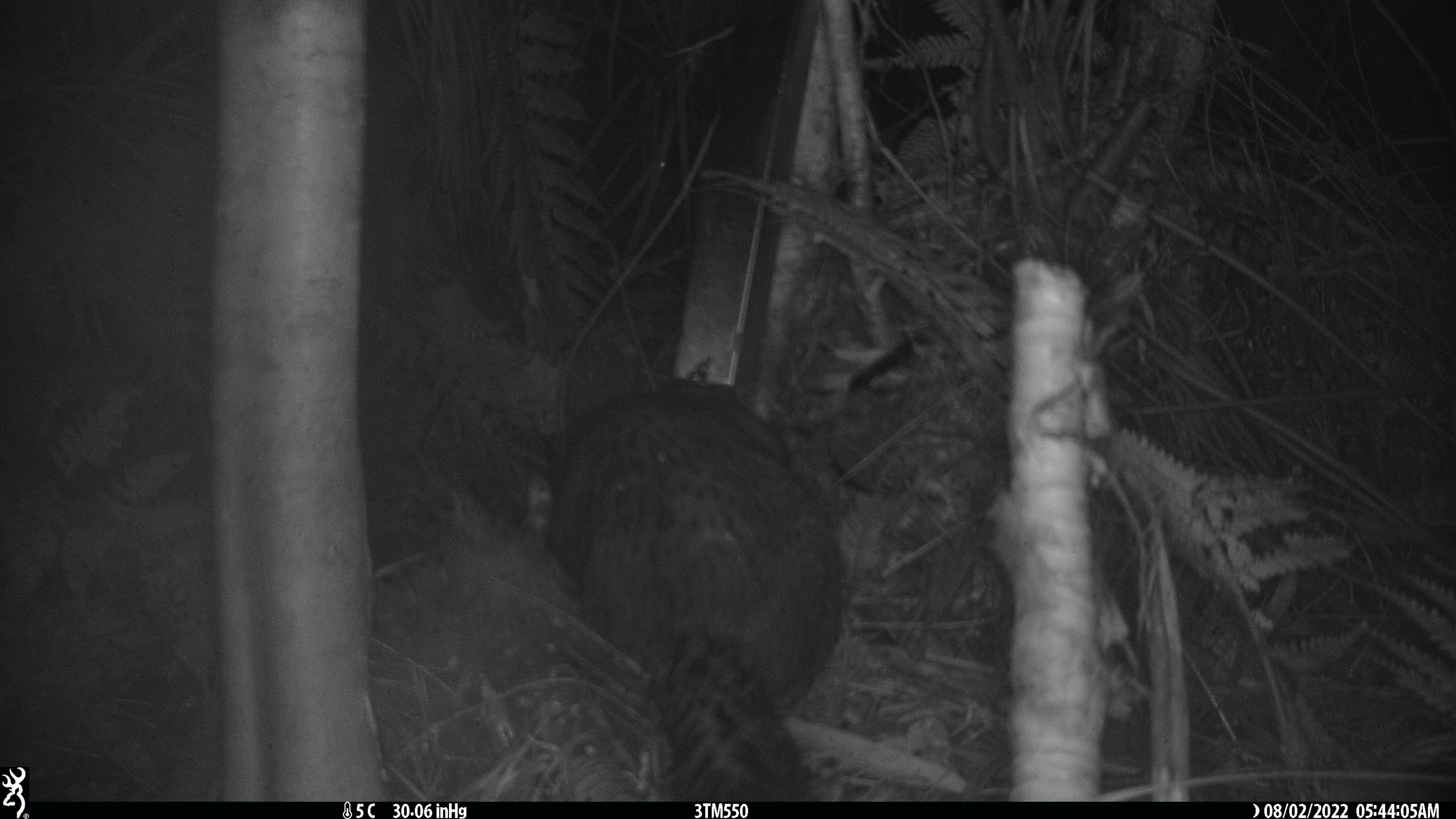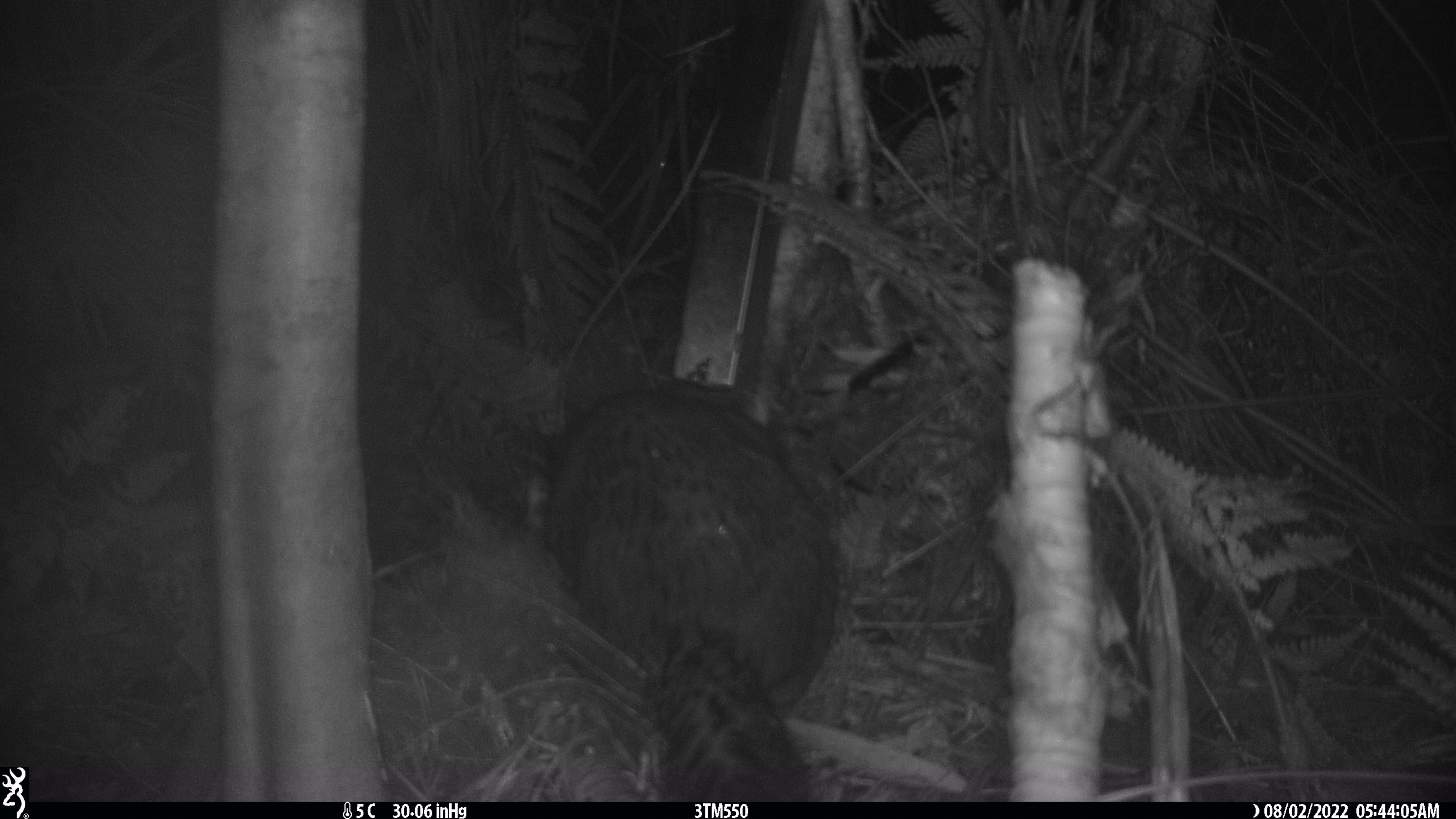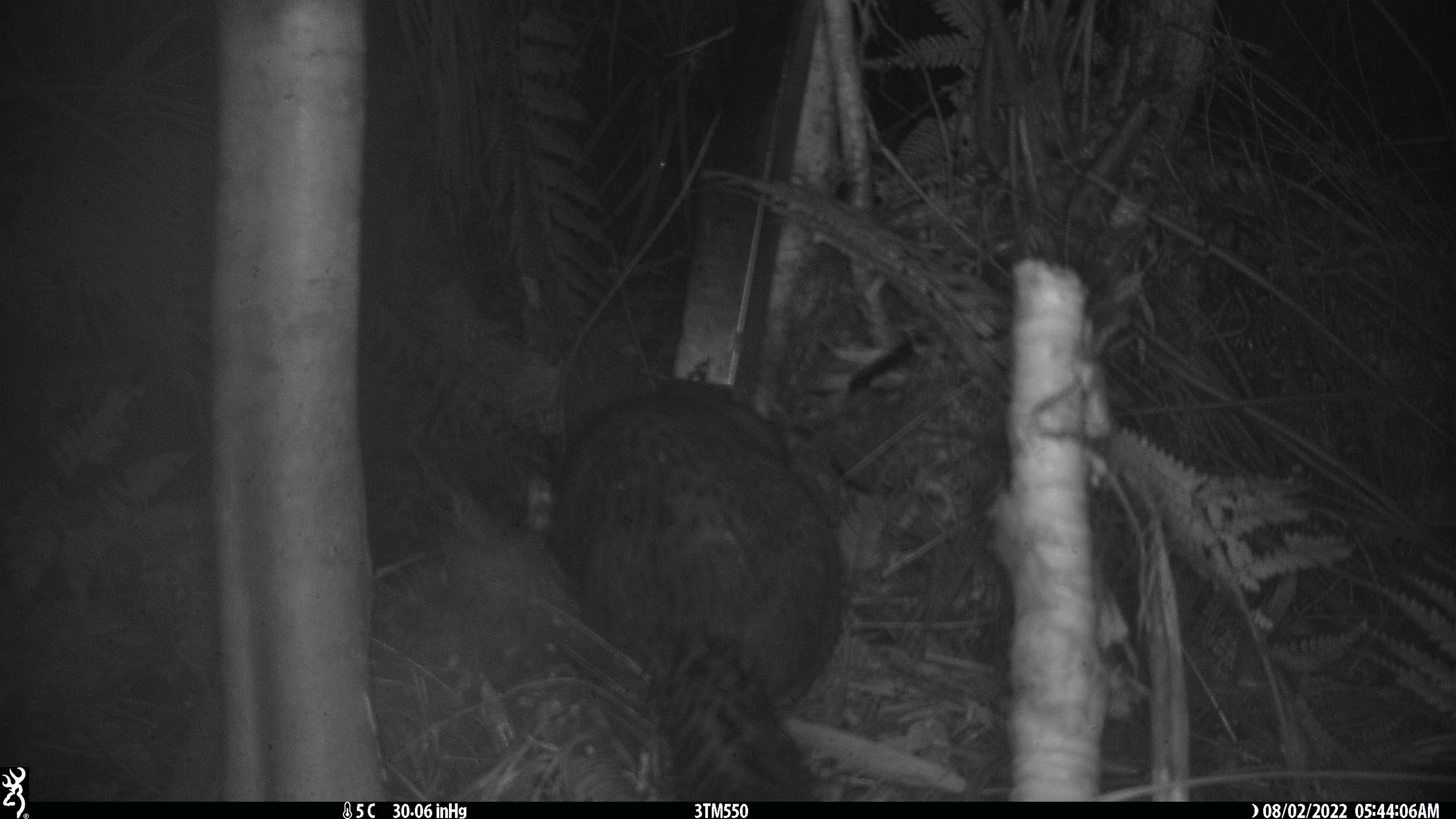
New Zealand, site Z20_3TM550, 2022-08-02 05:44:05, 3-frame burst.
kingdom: Animalia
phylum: Chordata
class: Mammalia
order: Diprotodontia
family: Phalangeridae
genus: Trichosurus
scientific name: Trichosurus vulpecula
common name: common brushtail possum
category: possum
Possum (common brushtail possum) (Trichosurus vulpecula).